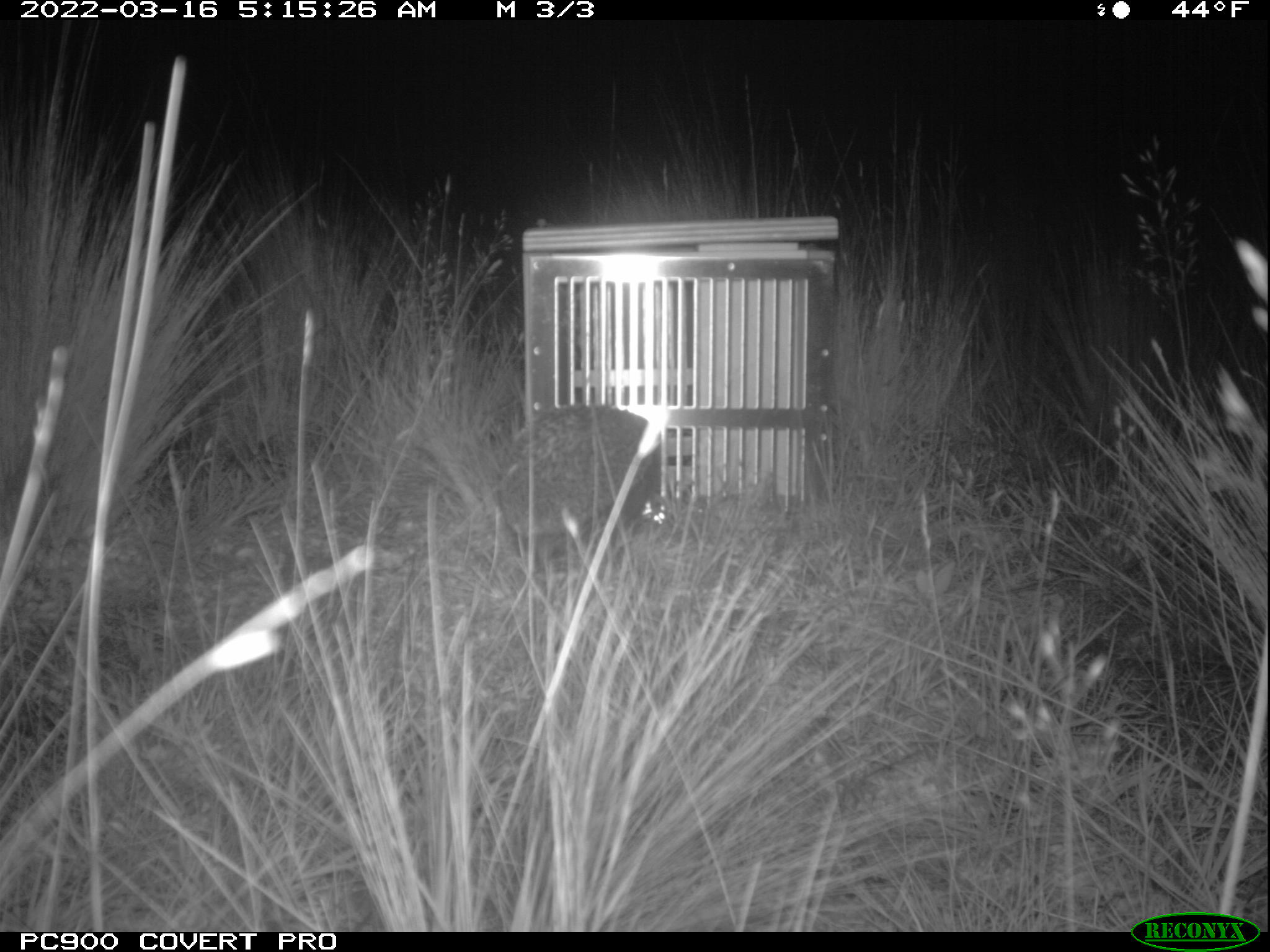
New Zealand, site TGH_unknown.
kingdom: Animalia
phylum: Chordata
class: Mammalia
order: Eulipotyphla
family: Erinaceidae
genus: Erinaceus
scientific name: Erinaceus europaeus europaeus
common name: european hedgehog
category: hedgehog